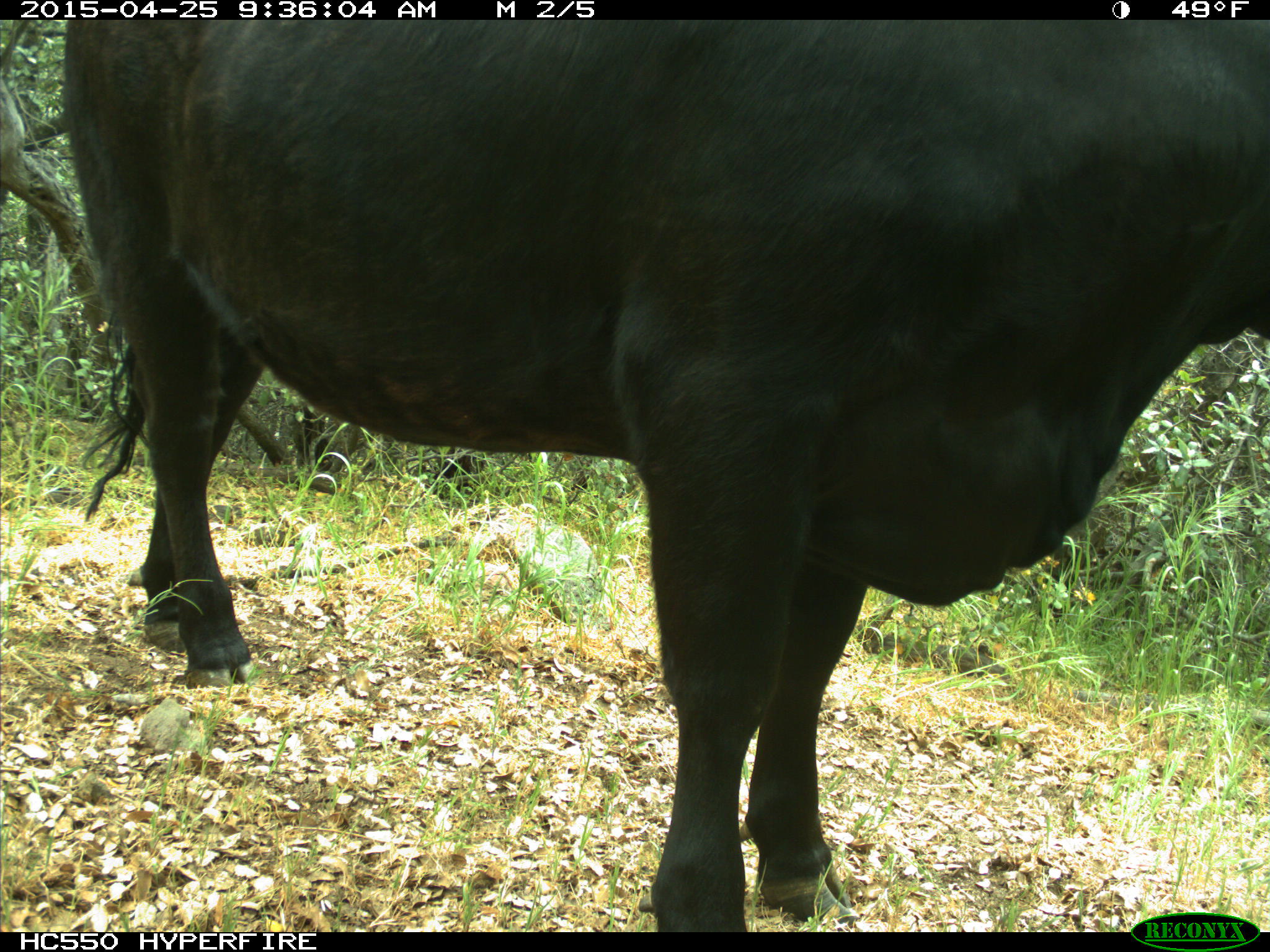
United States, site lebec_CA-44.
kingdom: Animalia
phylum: Chordata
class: Mammalia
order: Artiodactyla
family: Suidae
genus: Sus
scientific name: Sus scrofa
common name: wild boar